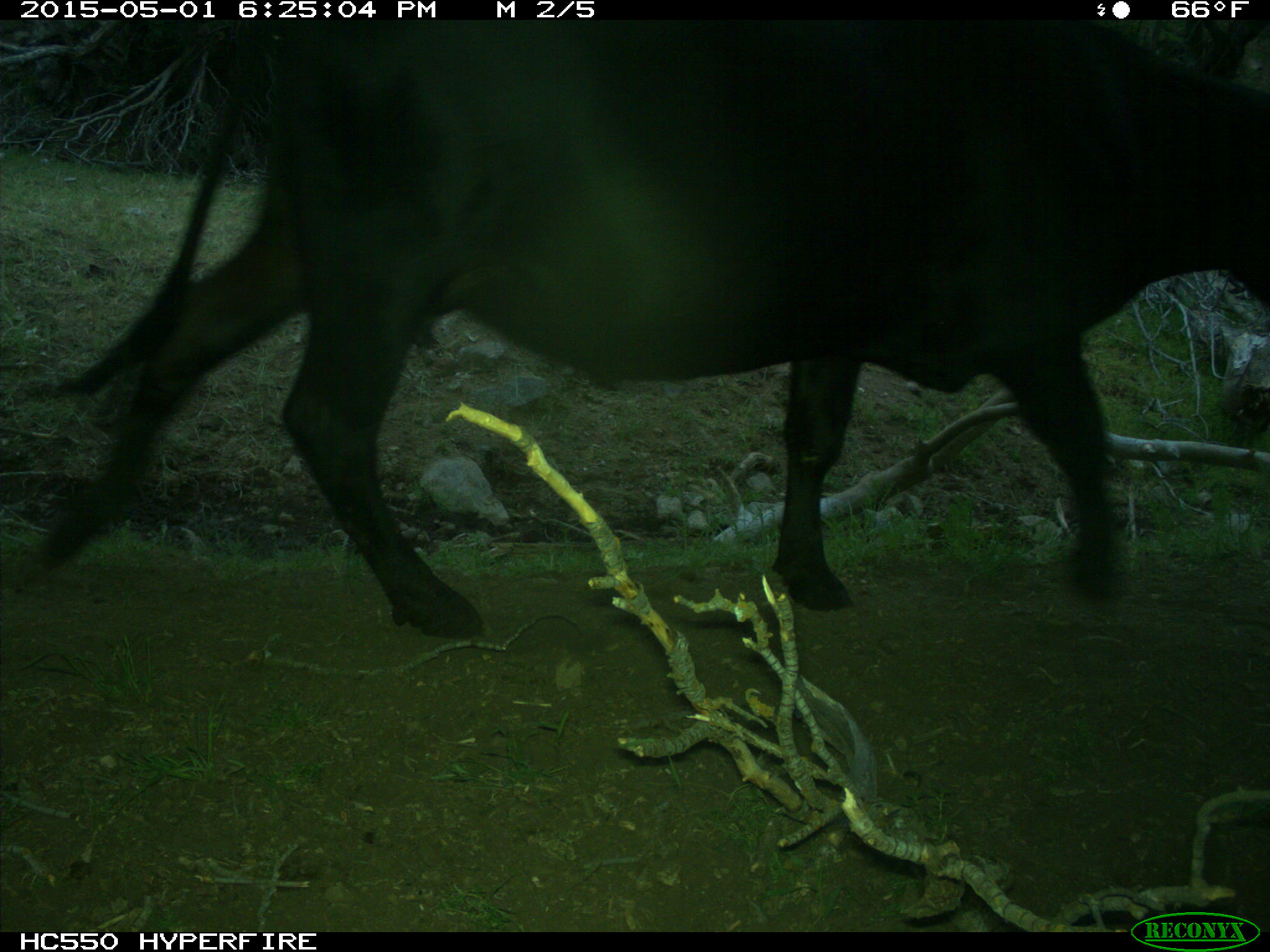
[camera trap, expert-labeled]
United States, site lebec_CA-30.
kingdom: Animalia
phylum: Chordata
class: Mammalia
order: Artiodactyla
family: Bovidae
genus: Bos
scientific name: Bos taurus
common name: domestic cow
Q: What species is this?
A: Bos taurus (domestic cow).